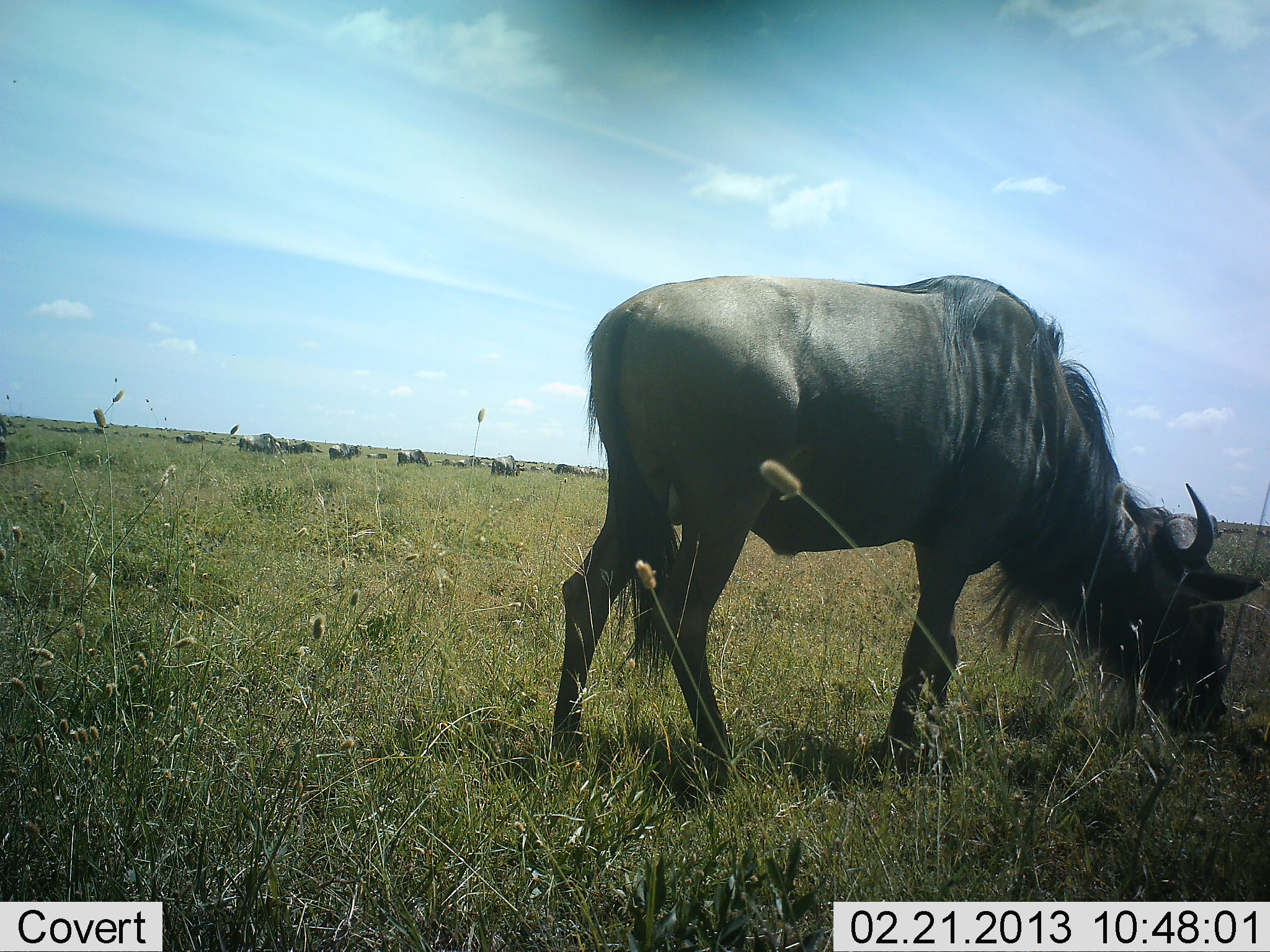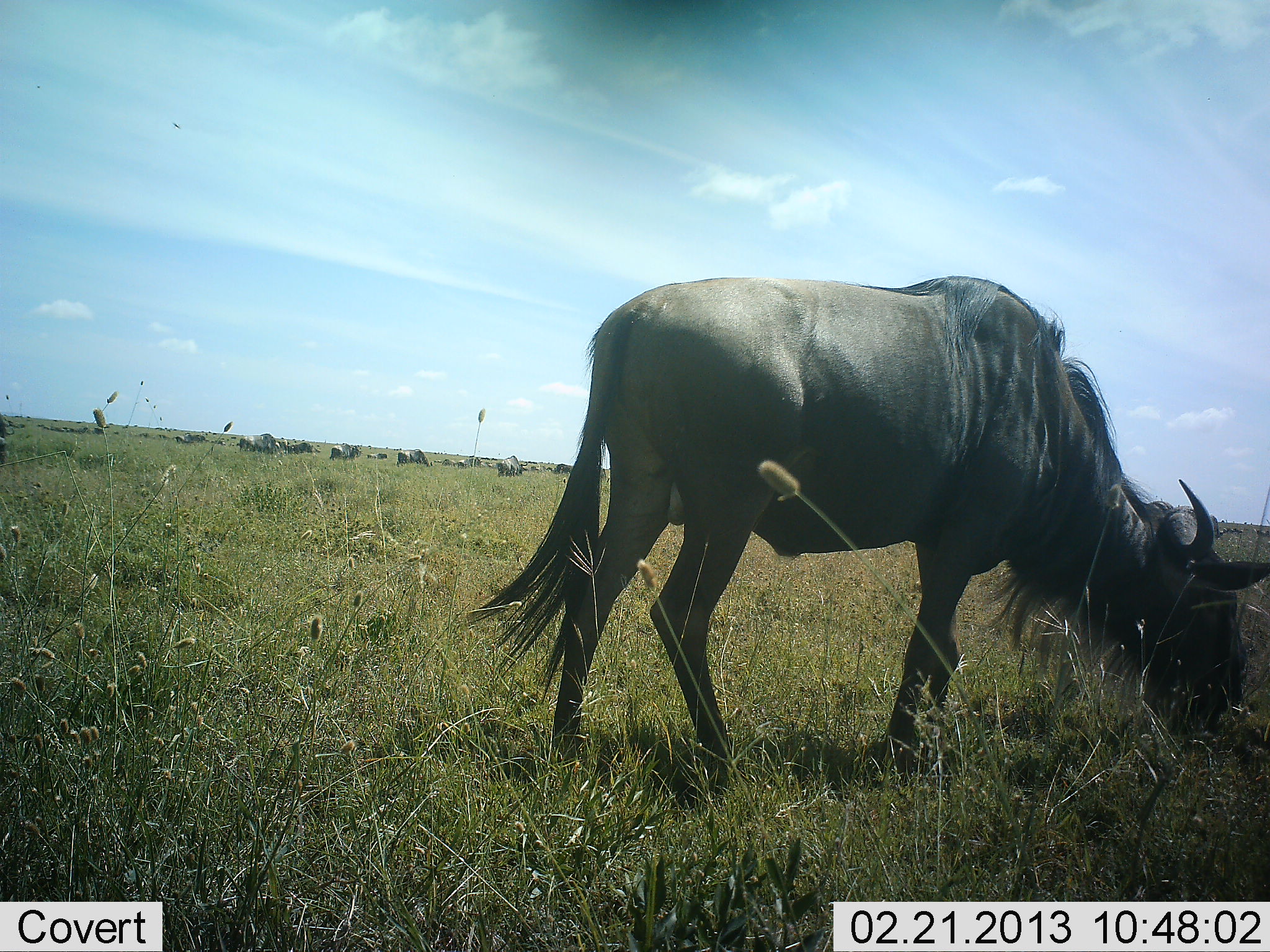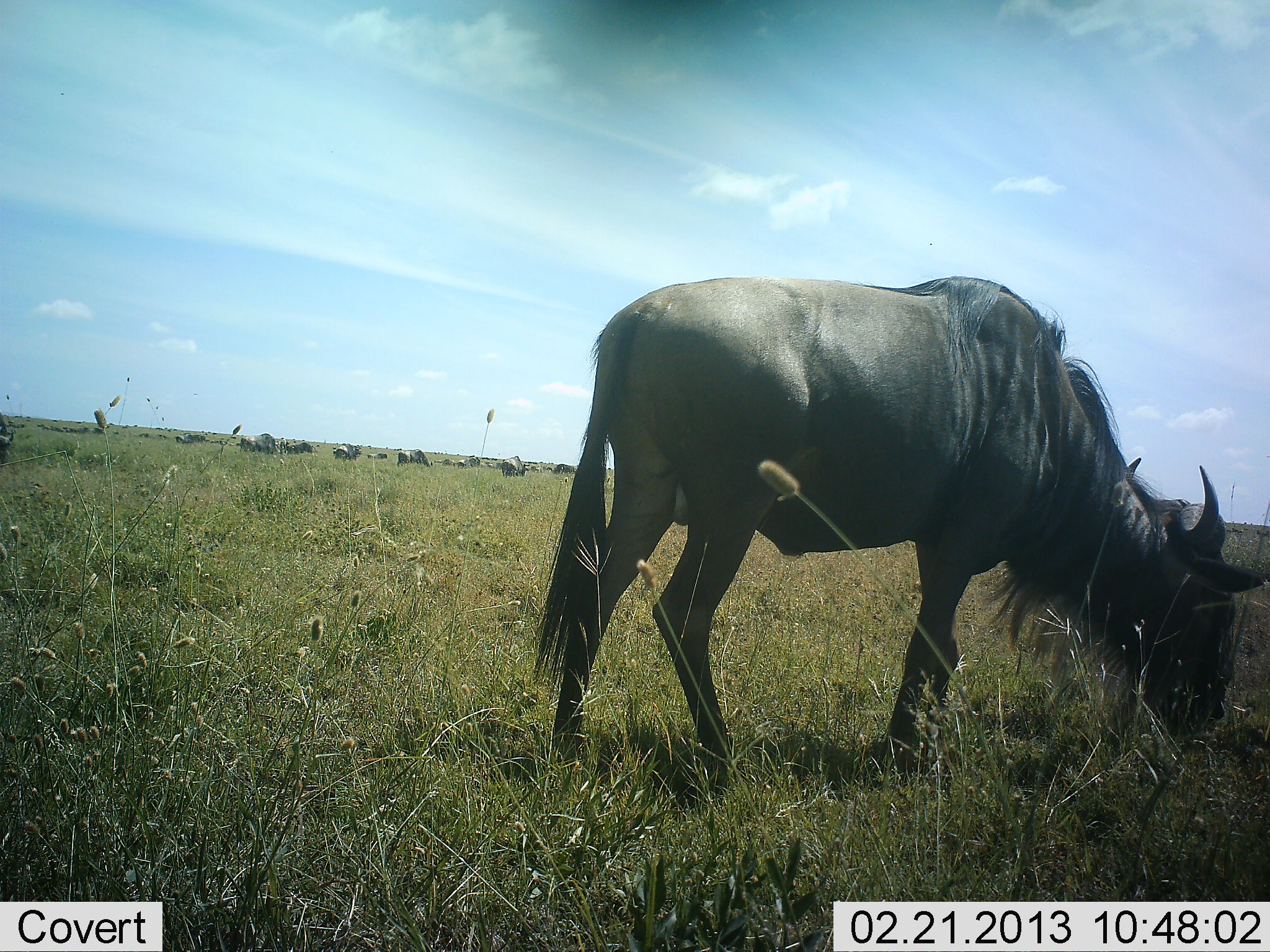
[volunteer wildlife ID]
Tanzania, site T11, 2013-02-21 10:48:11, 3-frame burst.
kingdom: Animalia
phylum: Chordata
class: Mammalia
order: Artiodactyla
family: Bovidae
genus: Connochaetes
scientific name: Connochaetes taurinus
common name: blue wildebeest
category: wildebeest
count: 11-50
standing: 28%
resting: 0%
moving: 28%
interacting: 6%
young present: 0%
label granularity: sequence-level